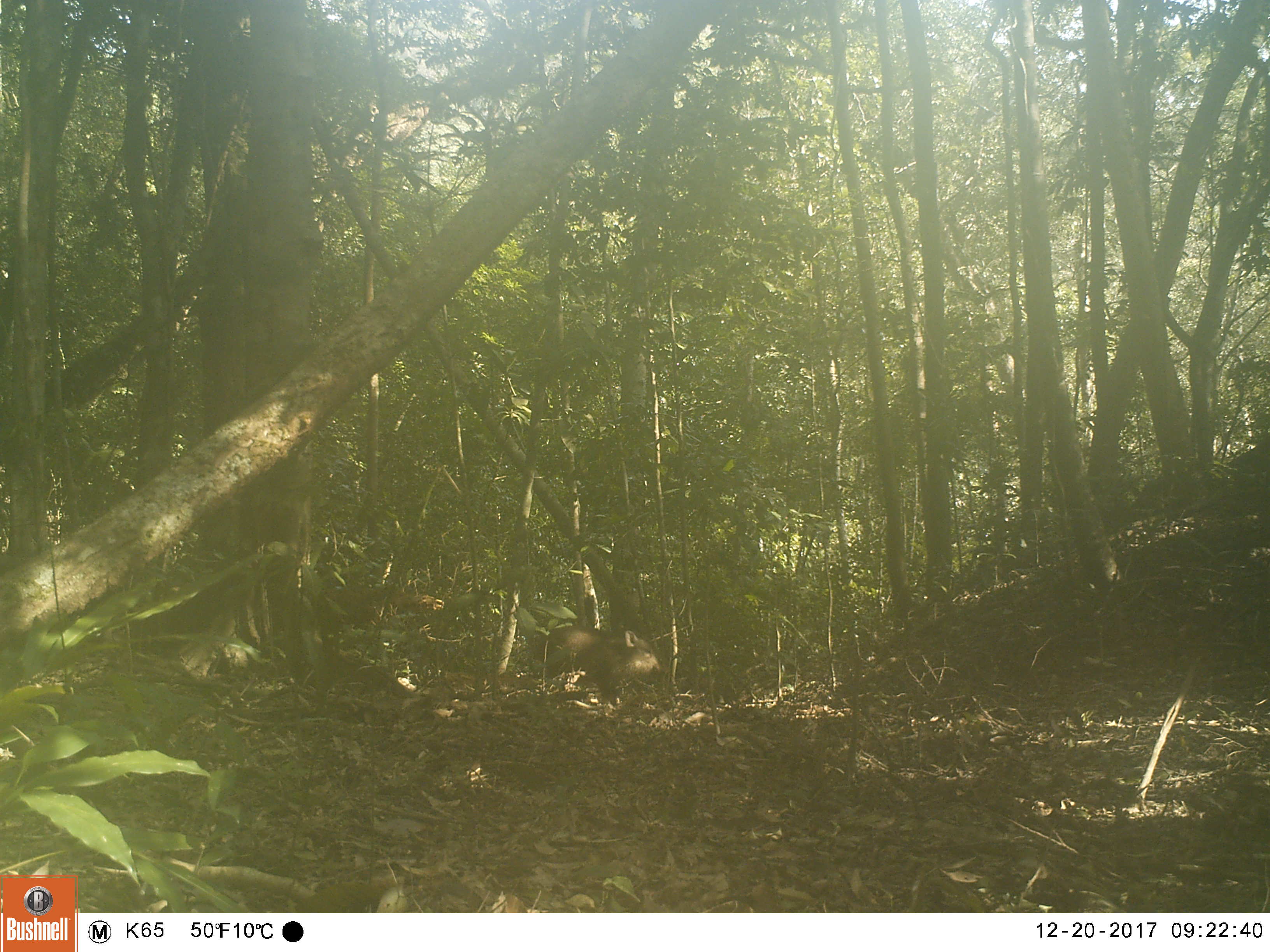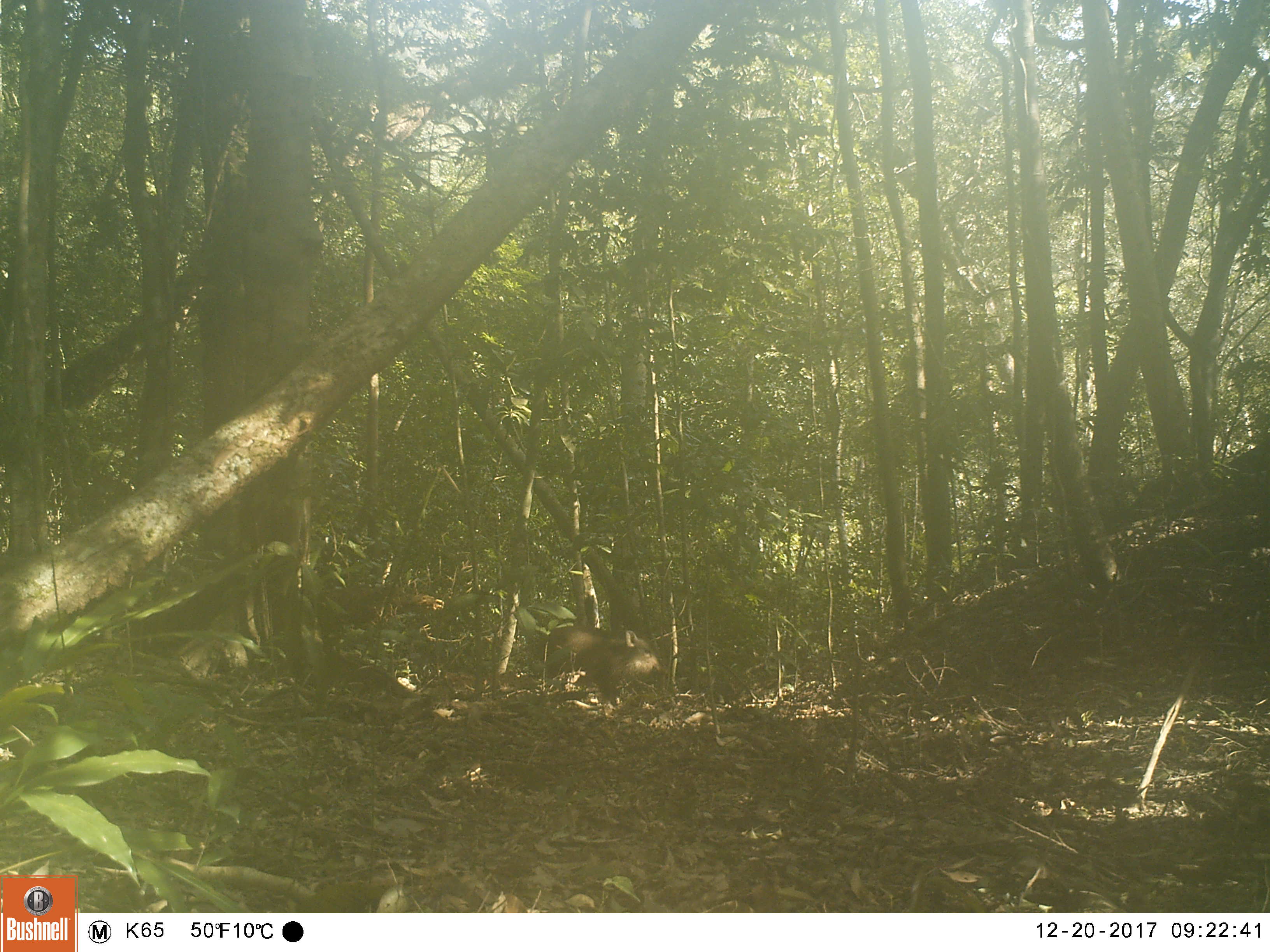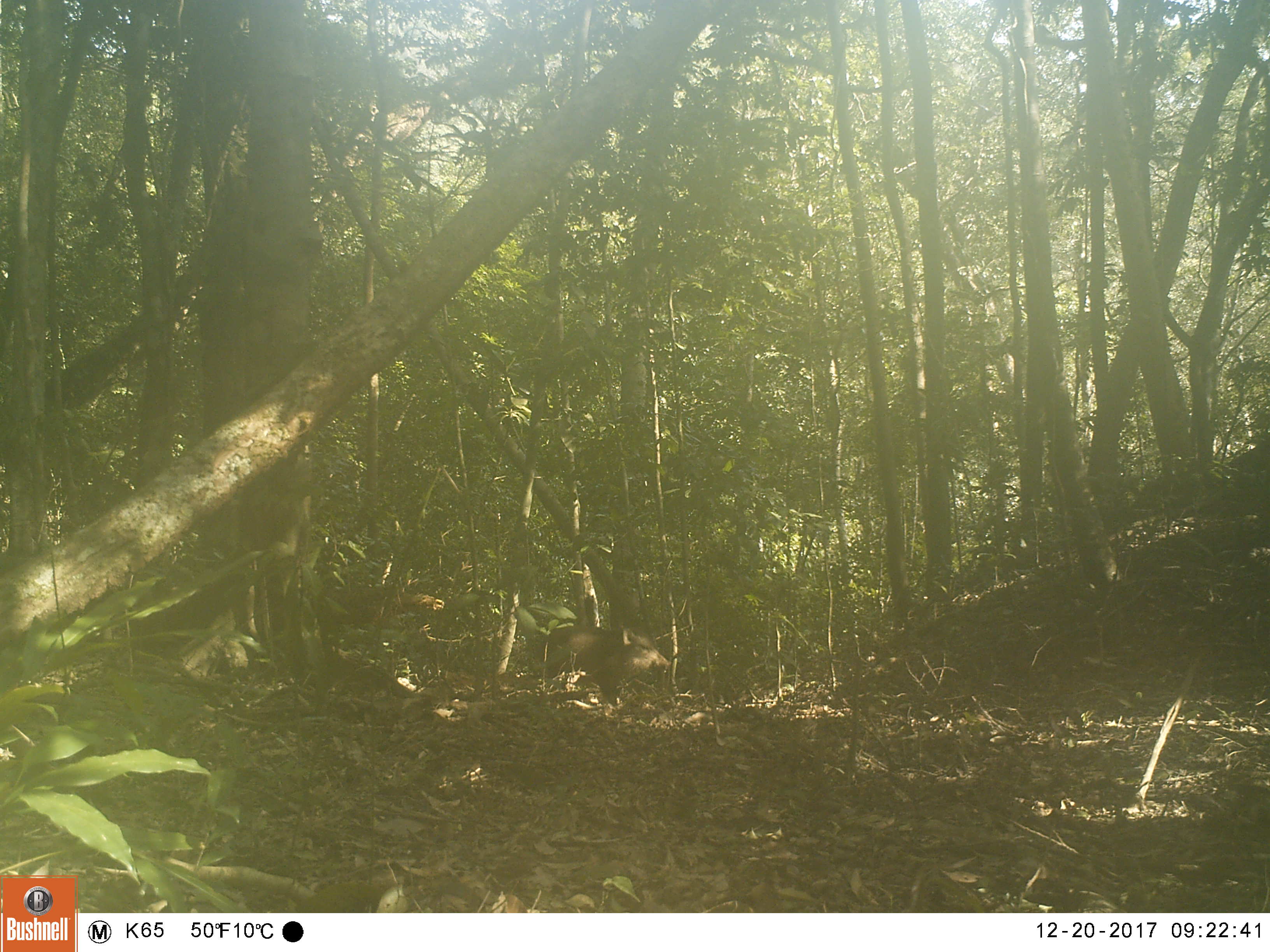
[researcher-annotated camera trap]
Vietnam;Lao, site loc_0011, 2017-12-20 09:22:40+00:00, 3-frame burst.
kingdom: Animalia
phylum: Chordata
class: Mammalia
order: Artiodactyla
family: Suidae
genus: Sus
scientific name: Sus scrofa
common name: eurasian wild pig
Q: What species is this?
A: Eurasian wild pig (Sus scrofa).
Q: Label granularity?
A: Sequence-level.